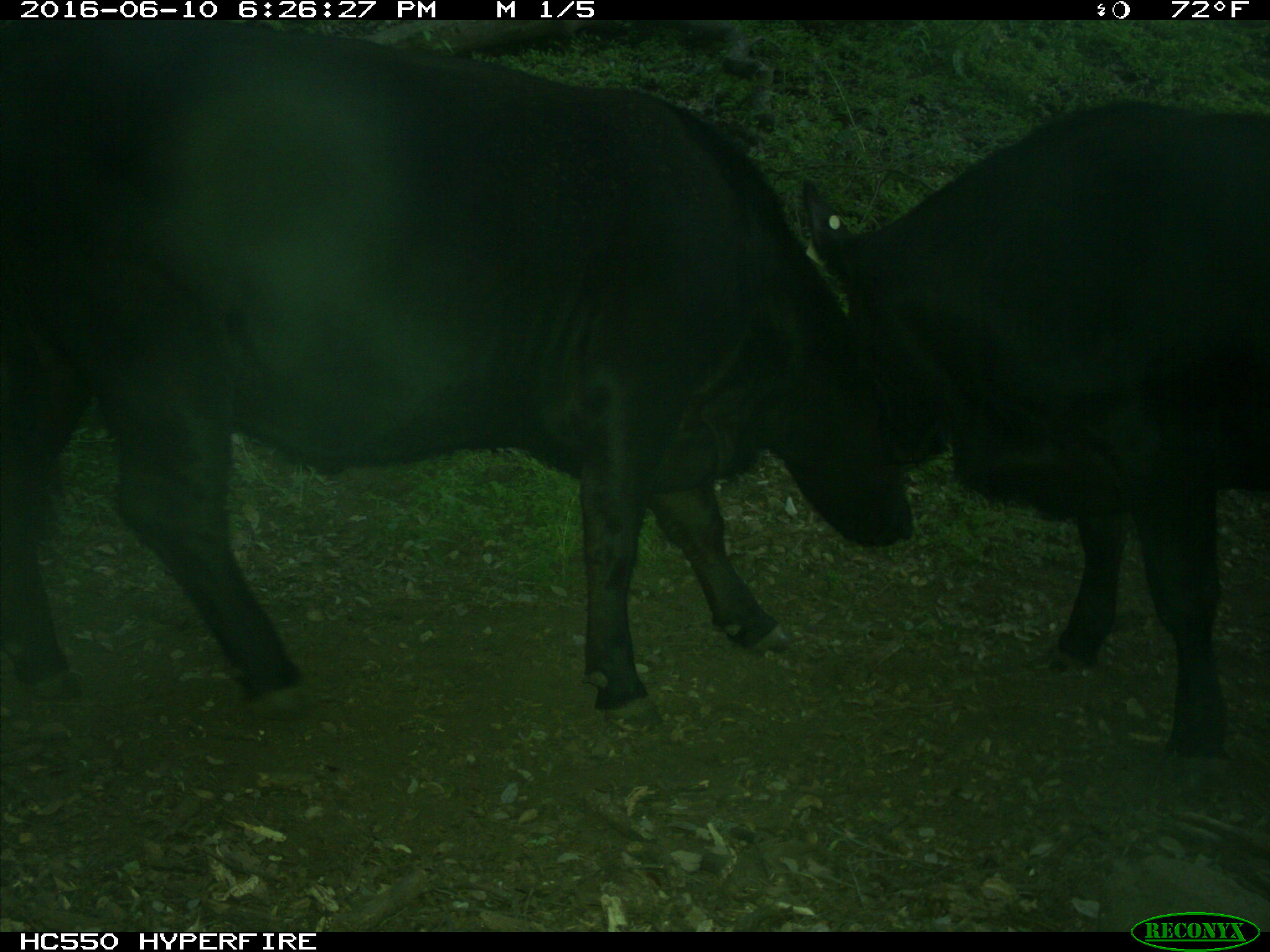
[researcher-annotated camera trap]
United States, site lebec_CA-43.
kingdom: Animalia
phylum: Chordata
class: Mammalia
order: Artiodactyla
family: Bovidae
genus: Bos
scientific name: Bos taurus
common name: domestic cow